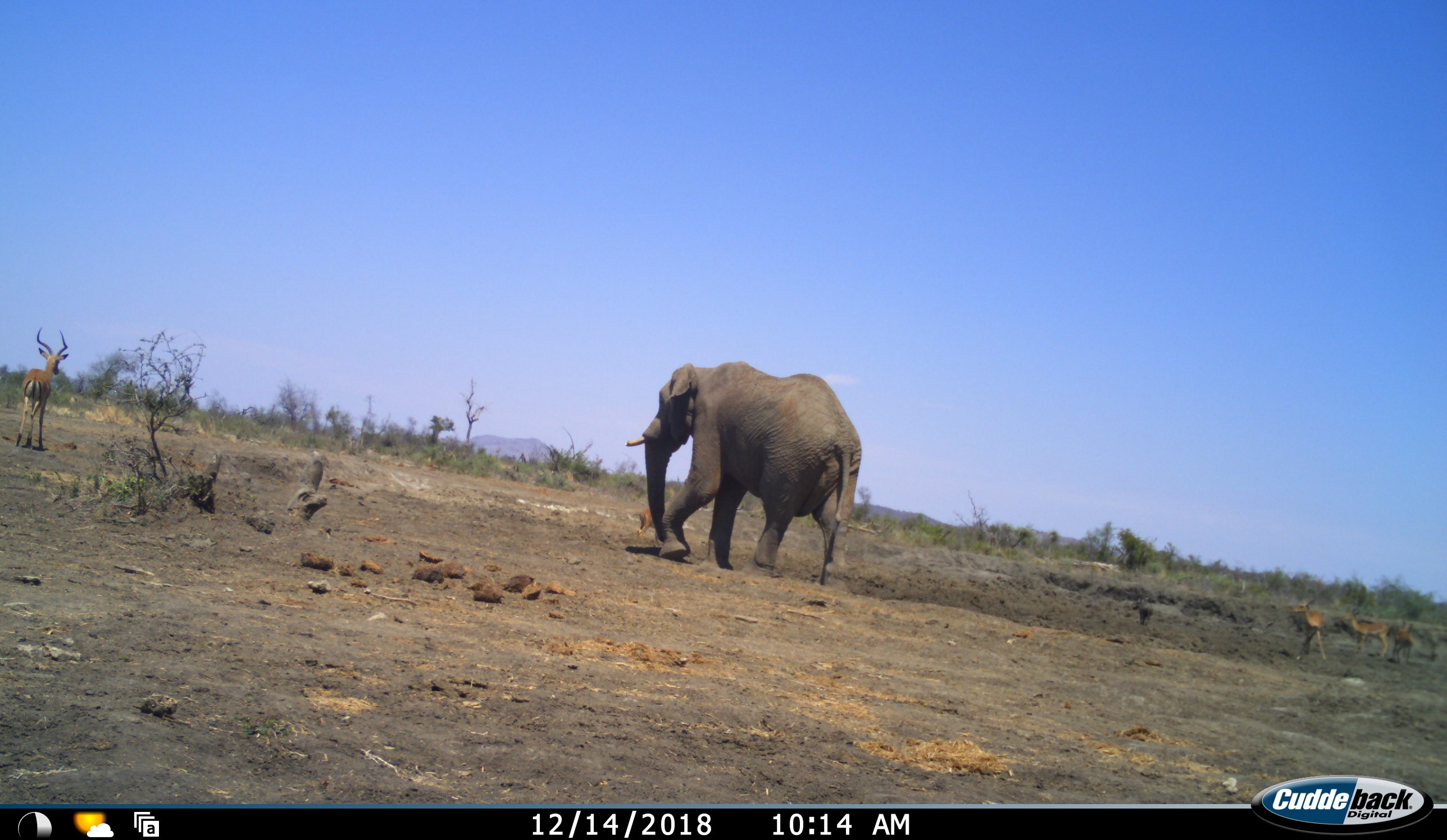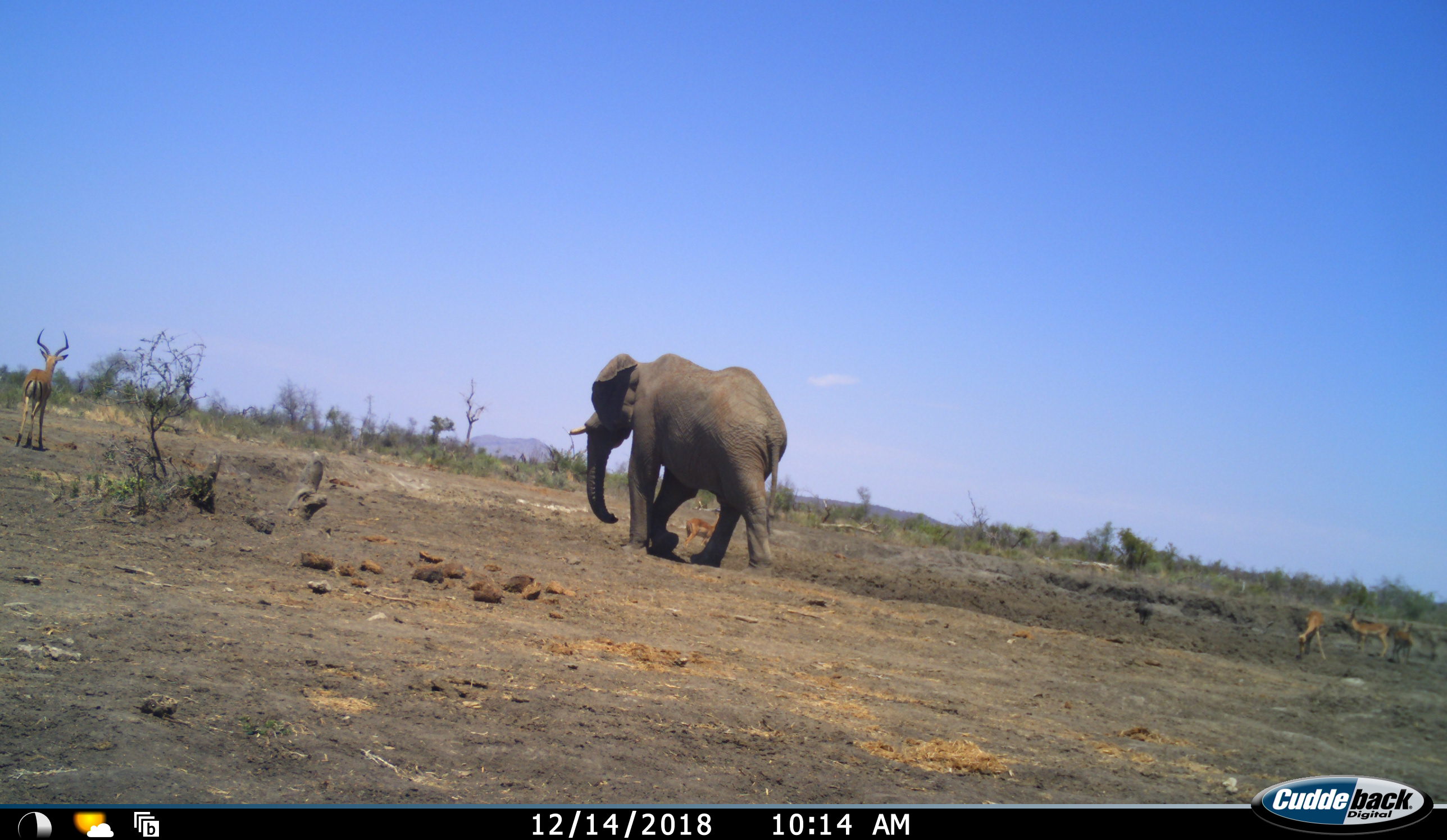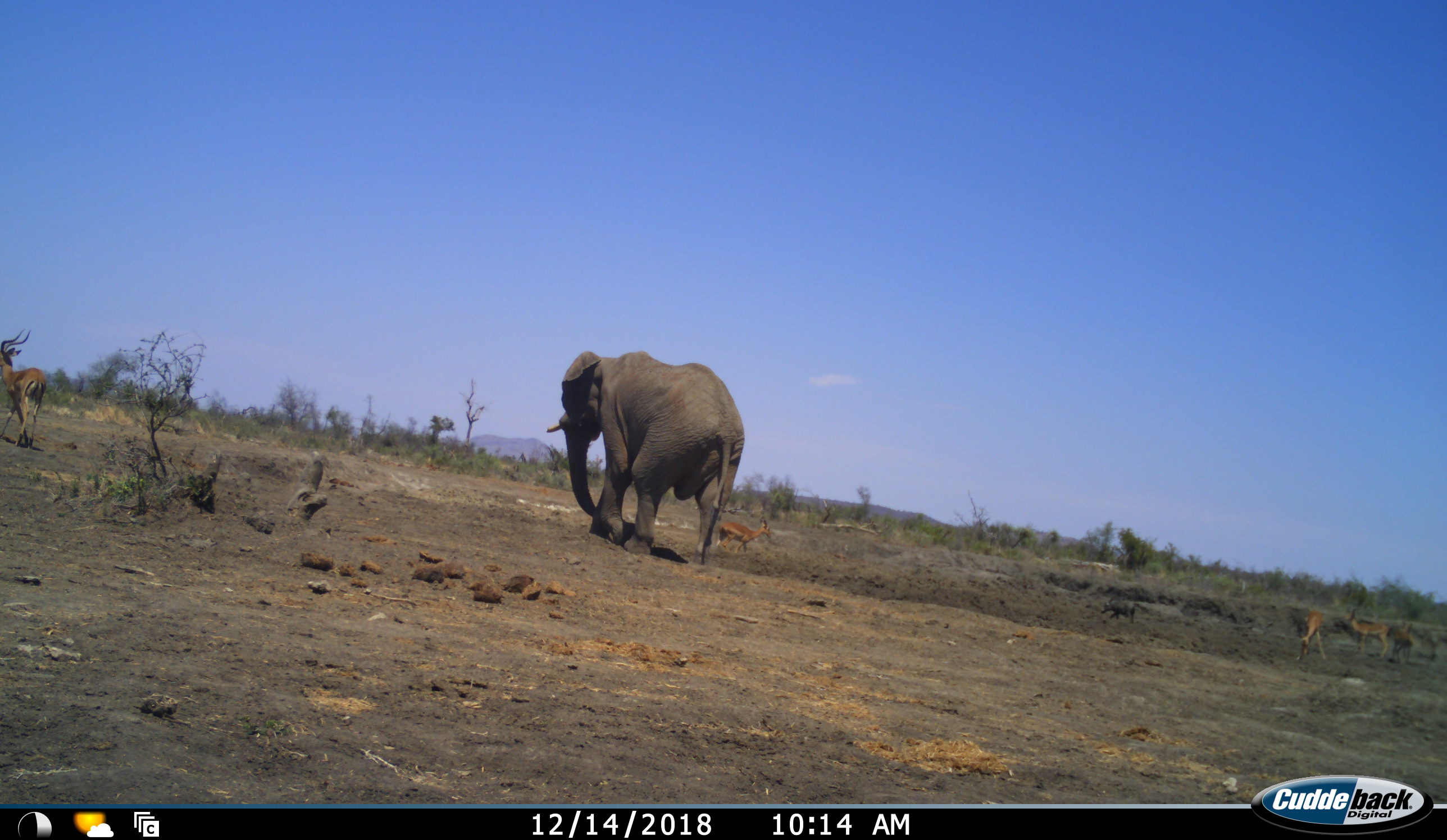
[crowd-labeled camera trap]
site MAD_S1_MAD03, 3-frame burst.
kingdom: Animalia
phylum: Chordata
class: Mammalia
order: Proboscidea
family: Elephantidae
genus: Loxodonta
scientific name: Loxodonta africana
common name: african bush elephant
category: elephant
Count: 1.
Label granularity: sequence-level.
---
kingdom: Animalia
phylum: Chordata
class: Mammalia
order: Artiodactyla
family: Bovidae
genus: Aepyceros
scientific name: Aepyceros melampus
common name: impala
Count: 5.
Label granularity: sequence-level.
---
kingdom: Animalia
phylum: Chordata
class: Mammalia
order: Artiodactyla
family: Suidae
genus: Phacochoerus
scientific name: Phacochoerus africanus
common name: warthog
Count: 1.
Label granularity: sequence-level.